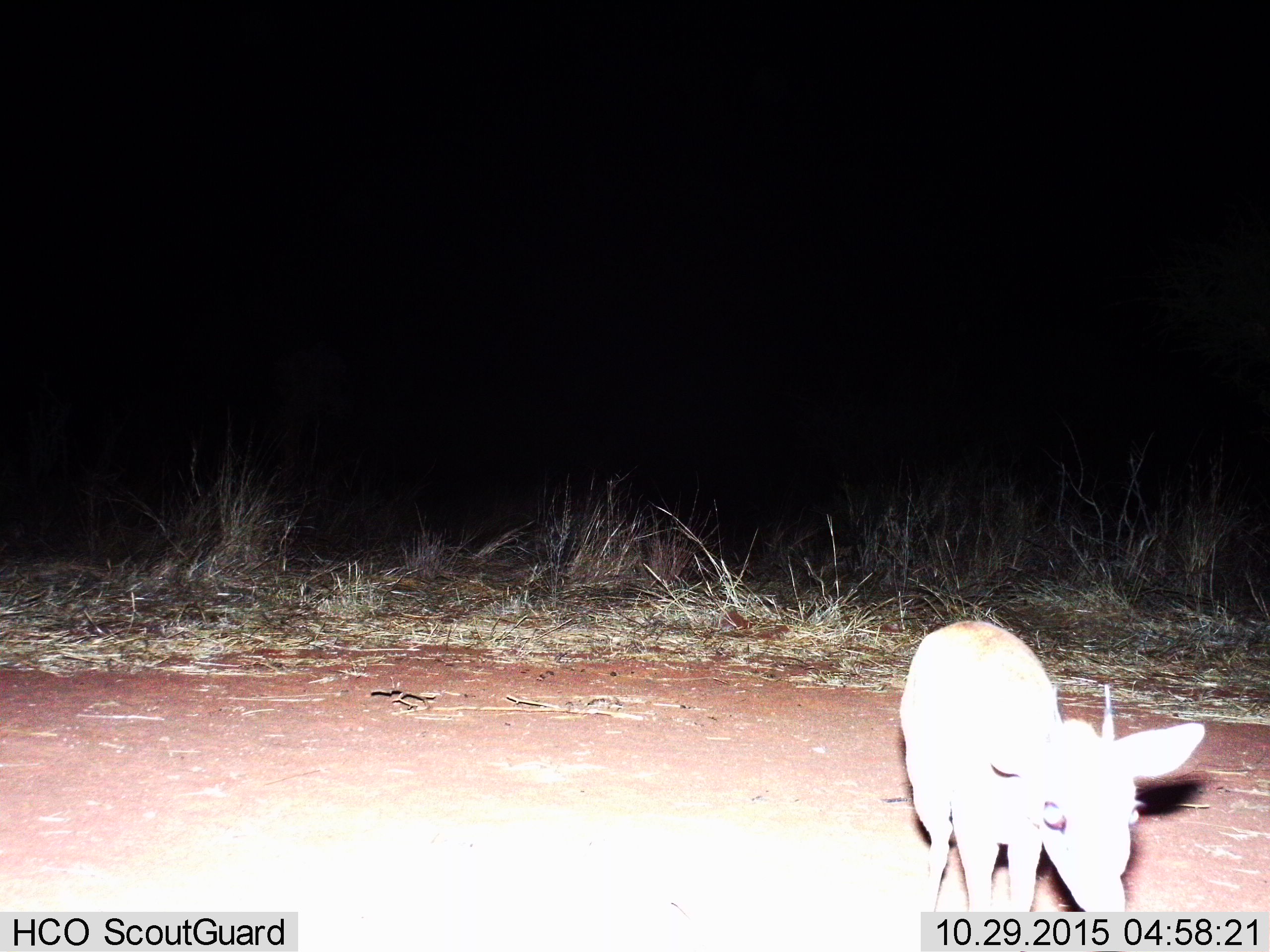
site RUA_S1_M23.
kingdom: Animalia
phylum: Chordata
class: Mammalia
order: Artiodactyla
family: Bovidae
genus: Madoqua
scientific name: Madoqua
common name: dik-dik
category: dikdik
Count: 1.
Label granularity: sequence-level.